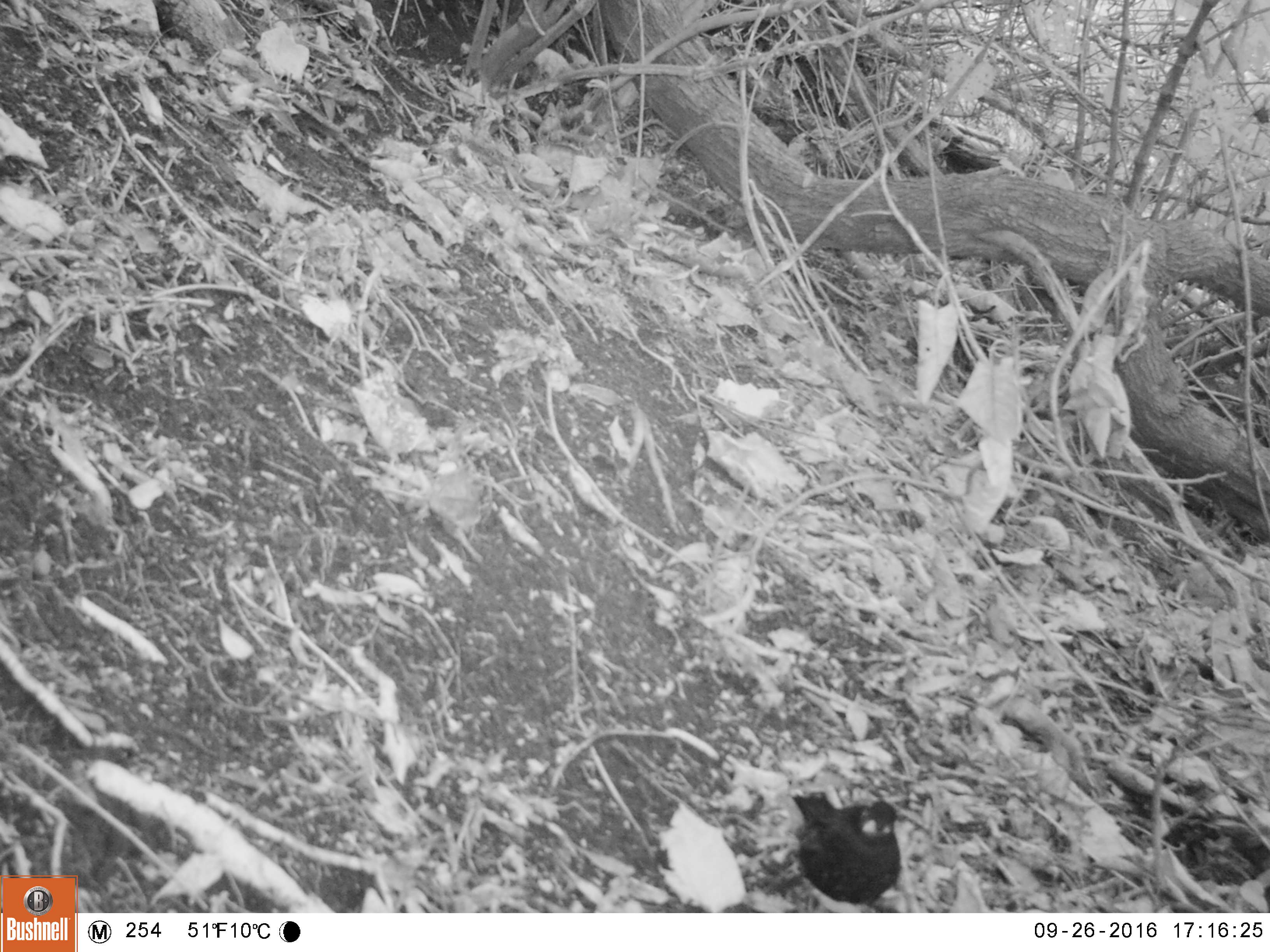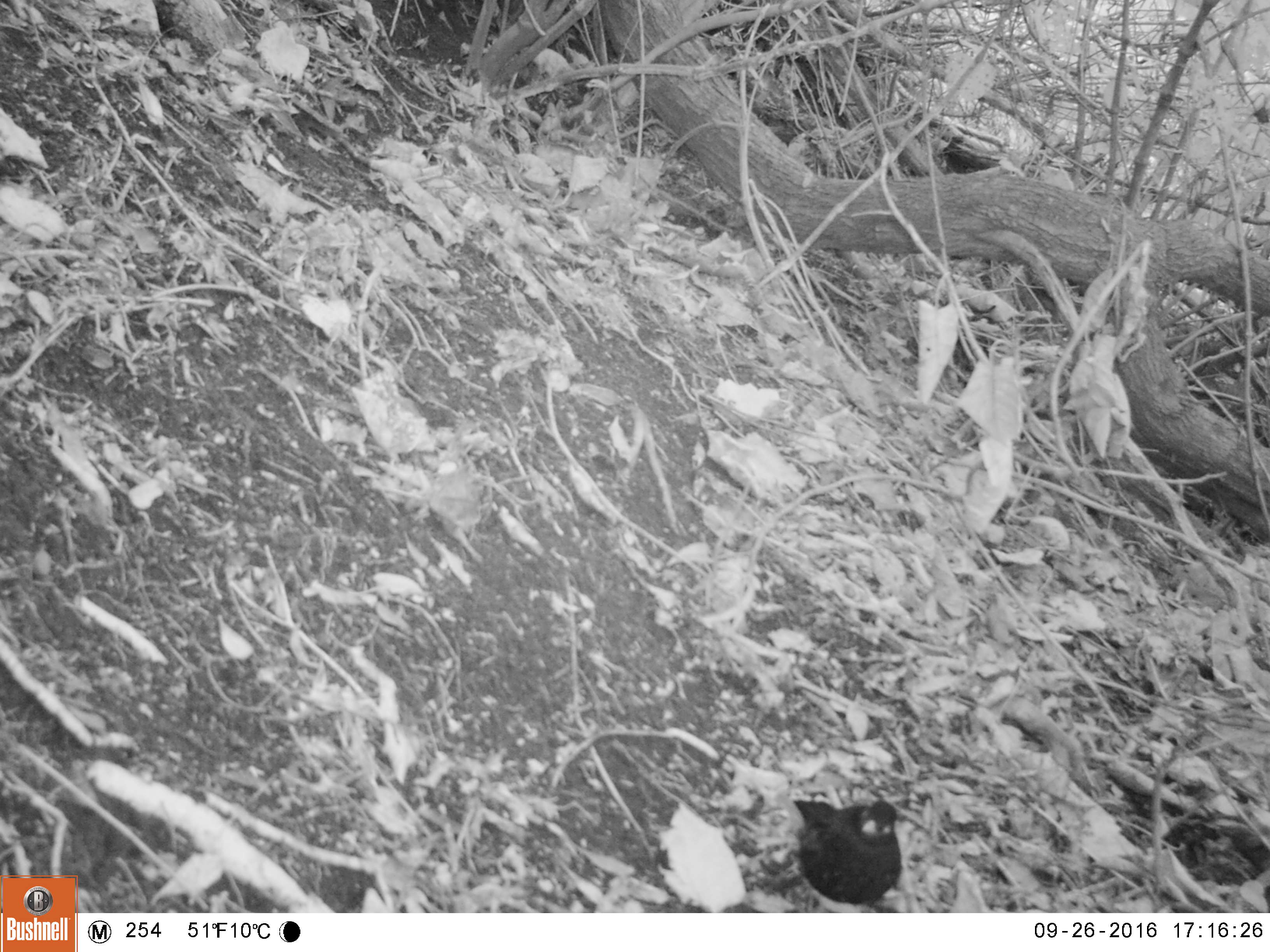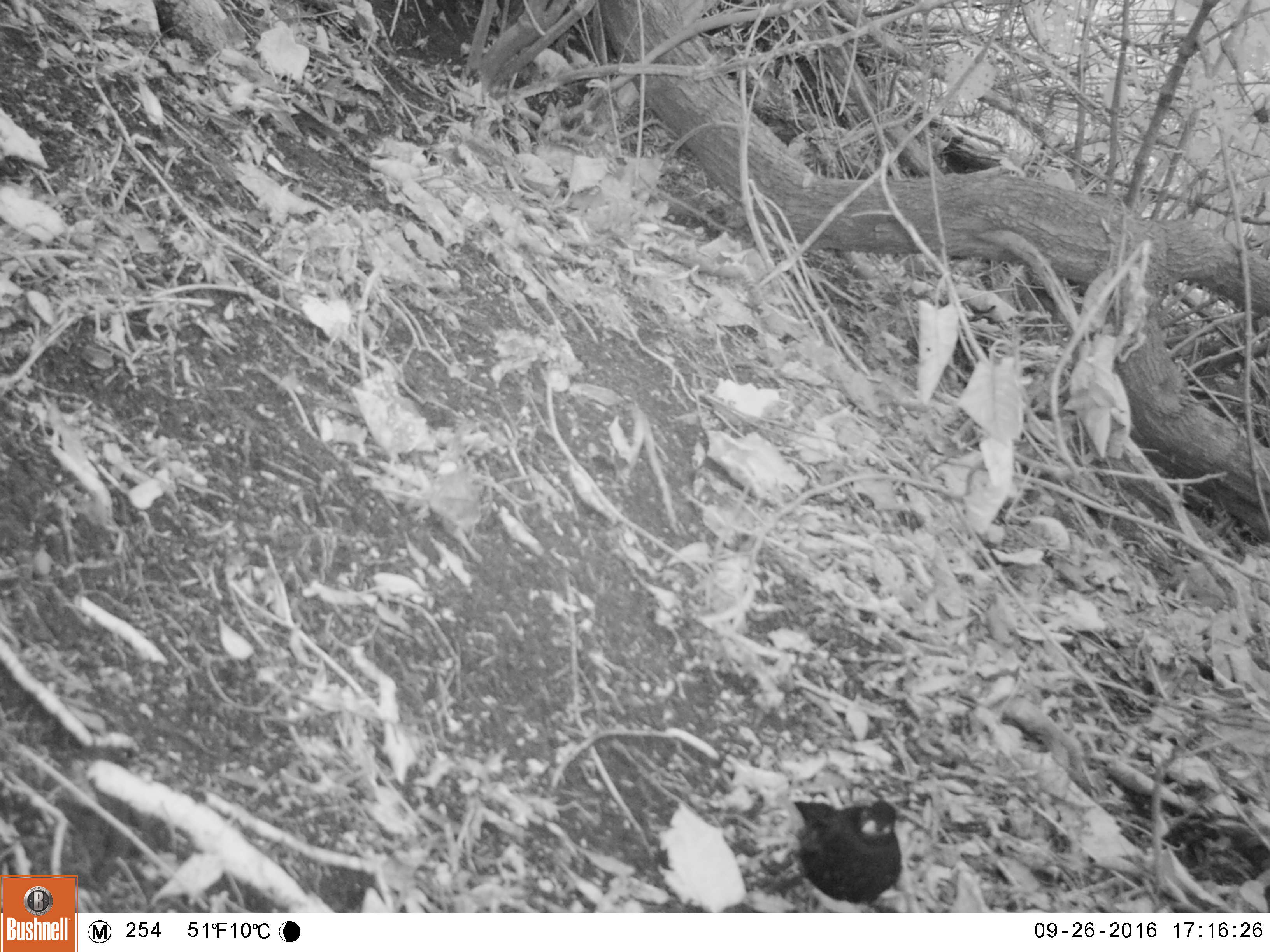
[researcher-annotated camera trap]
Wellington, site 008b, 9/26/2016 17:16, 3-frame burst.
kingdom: Animalia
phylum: Chordata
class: Aves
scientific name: Aves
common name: bird